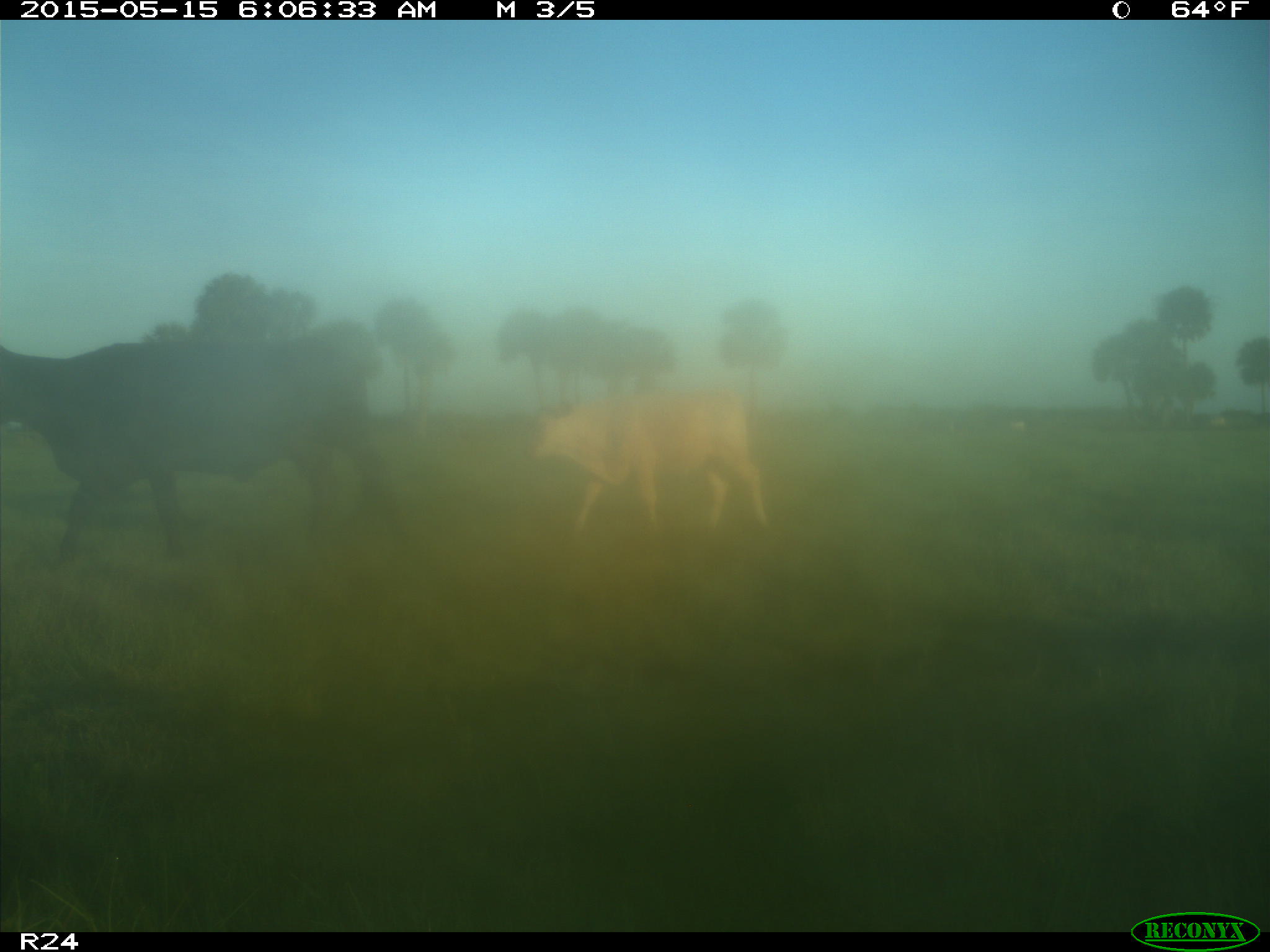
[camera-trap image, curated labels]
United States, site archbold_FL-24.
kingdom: Animalia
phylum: Chordata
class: Mammalia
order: Artiodactyla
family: Bovidae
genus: Bos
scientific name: Bos taurus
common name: domestic cow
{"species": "Bos taurus (domestic cow)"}